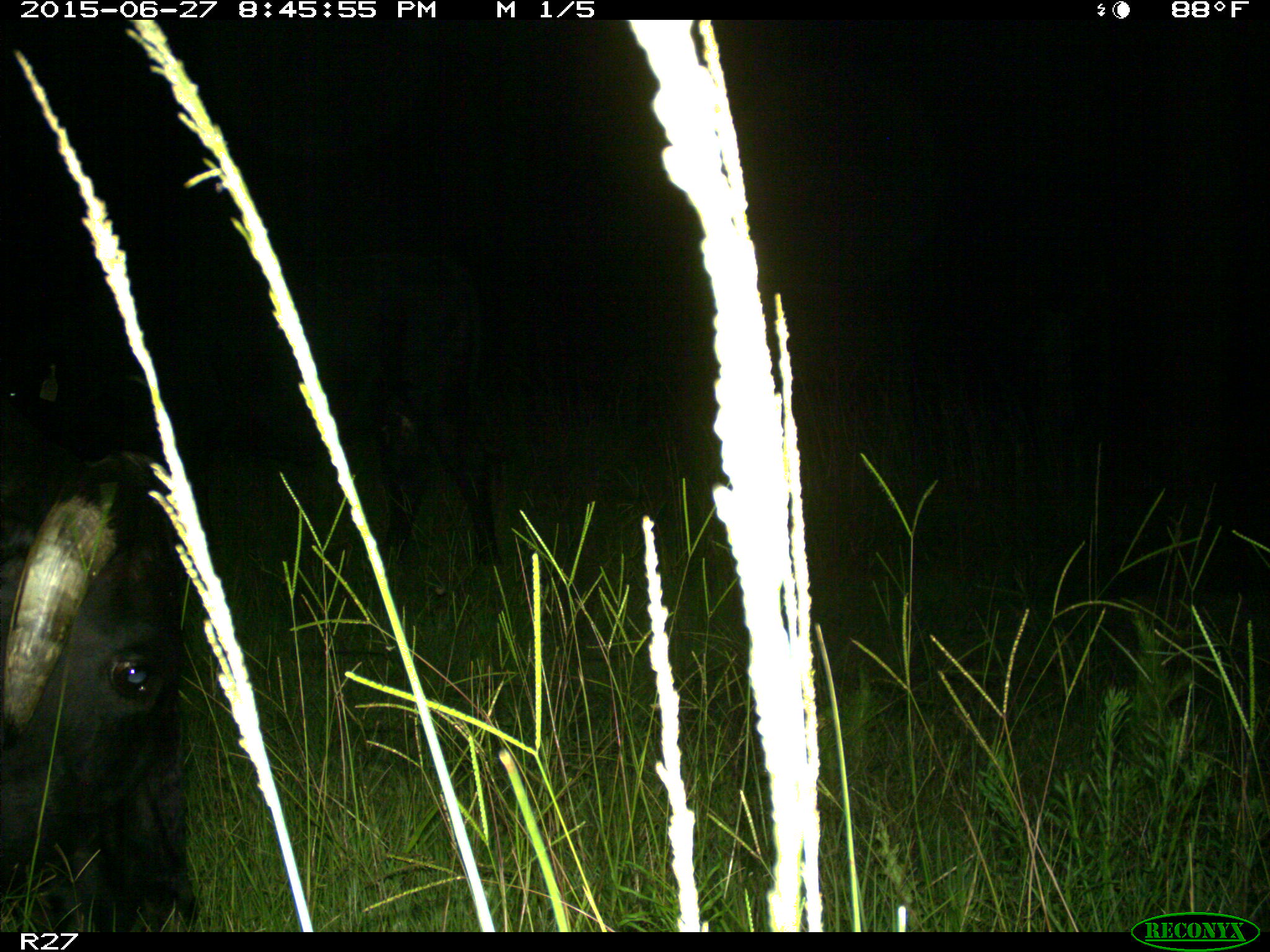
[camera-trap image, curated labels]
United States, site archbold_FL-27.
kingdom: Animalia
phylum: Chordata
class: Mammalia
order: Artiodactyla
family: Bovidae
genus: Bos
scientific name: Bos taurus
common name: domestic cow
Bos taurus (domestic cow).